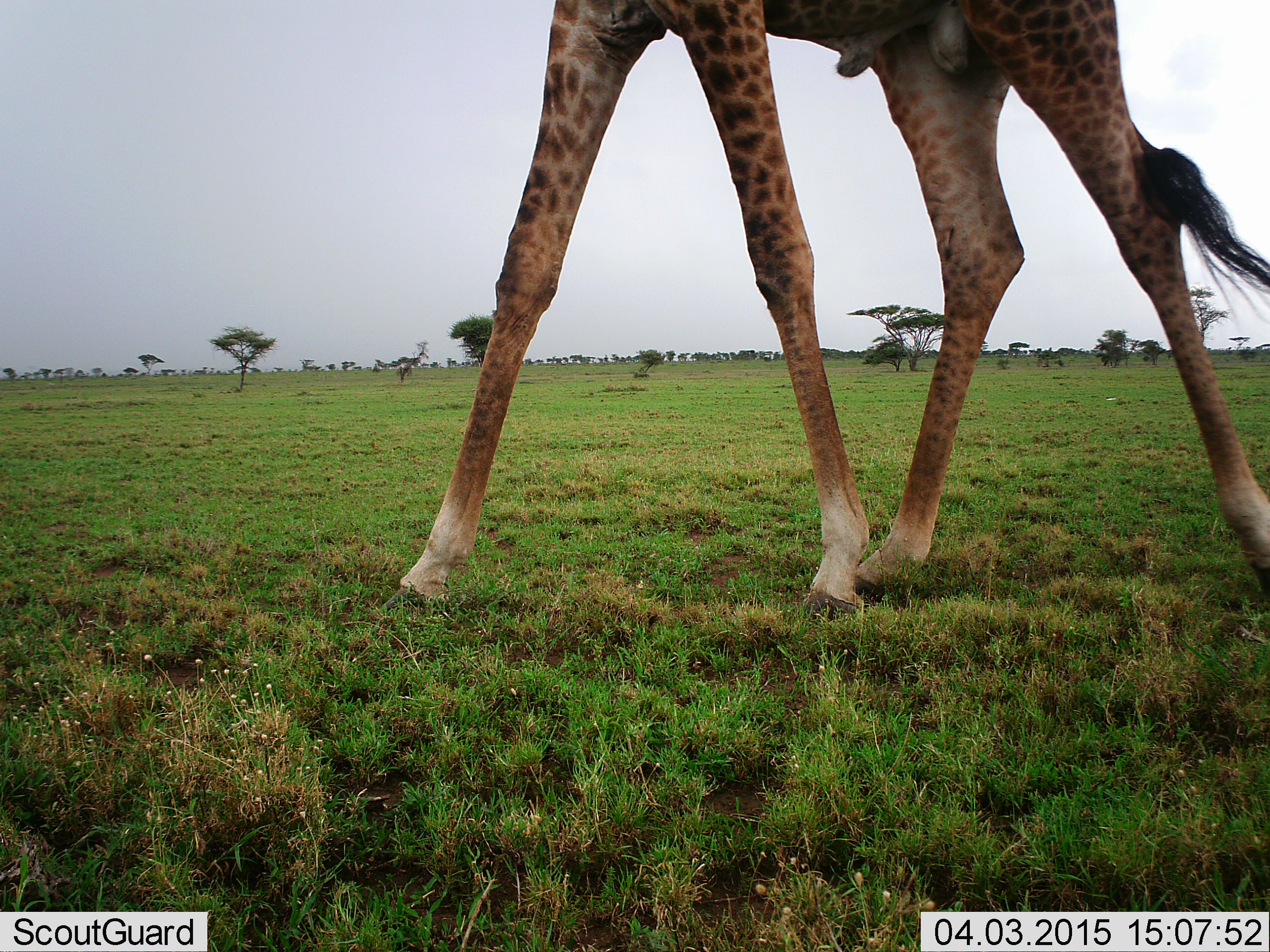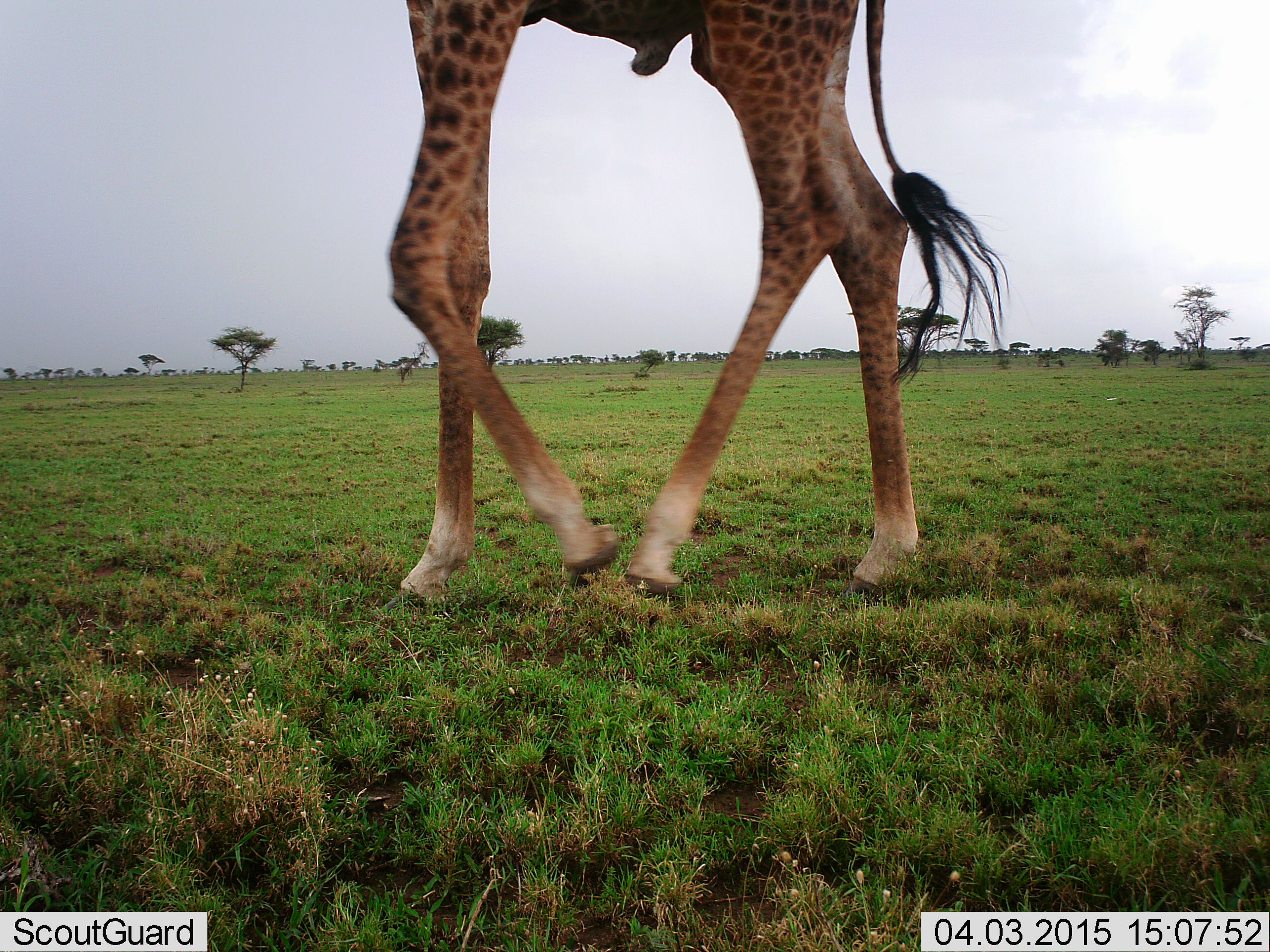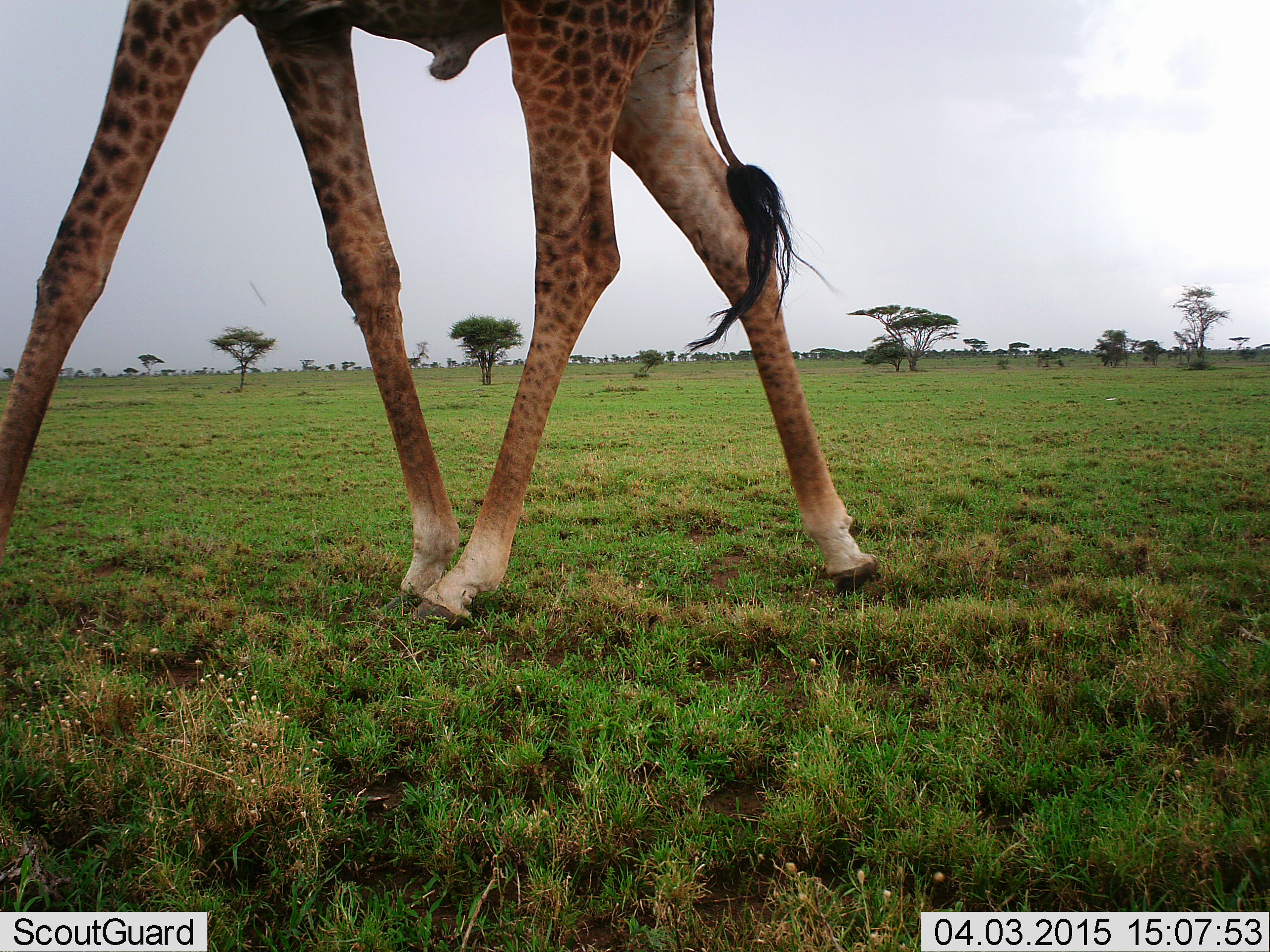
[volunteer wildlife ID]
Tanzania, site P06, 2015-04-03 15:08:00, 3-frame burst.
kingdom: Animalia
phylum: Chordata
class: Mammalia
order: Artiodactyla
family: Giraffidae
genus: Giraffa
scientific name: Giraffa camelopardalis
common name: giraffe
Giraffe (Giraffa camelopardalis), count 1. Behavior (volunteer vote fractions): standing 10%, resting 0%, moving 90%, interacting 0%. Young present (vote fraction): 0%. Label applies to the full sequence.